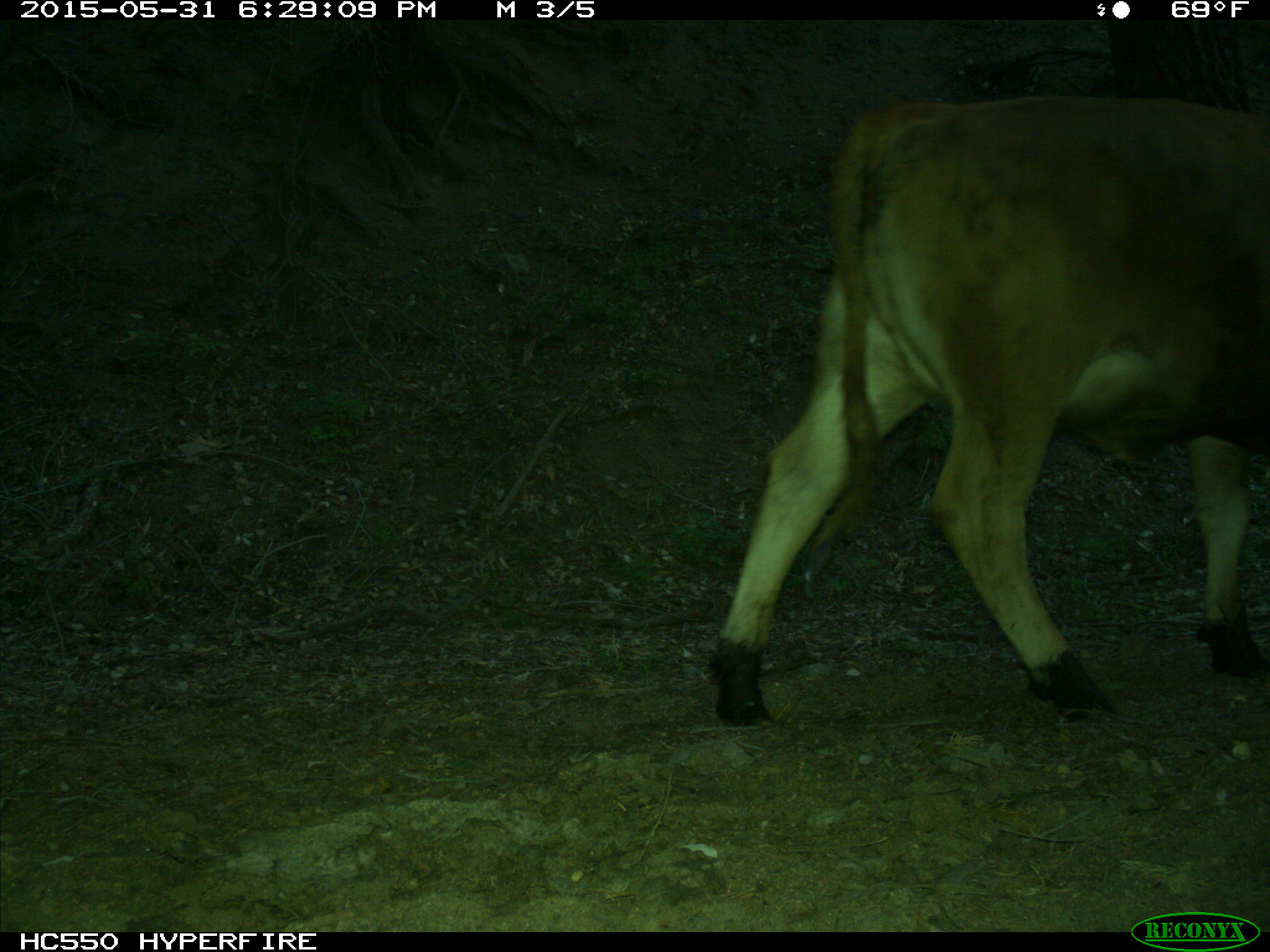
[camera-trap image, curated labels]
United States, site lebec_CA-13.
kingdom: Animalia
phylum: Chordata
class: Mammalia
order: Artiodactyla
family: Bovidae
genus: Bos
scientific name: Bos taurus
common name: domestic cow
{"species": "Bos taurus (domestic cow)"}